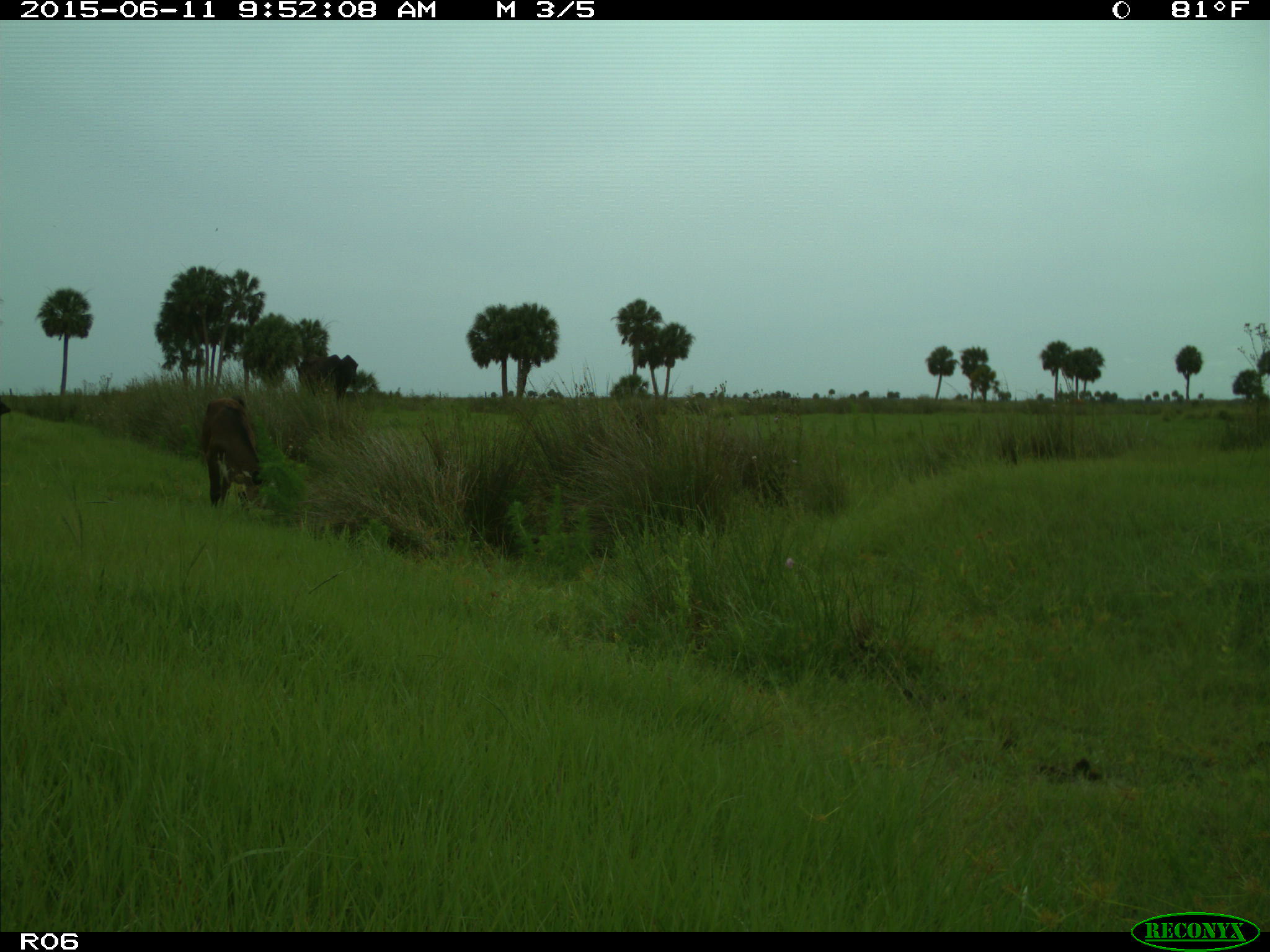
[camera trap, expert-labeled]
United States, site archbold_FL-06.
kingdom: Animalia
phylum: Chordata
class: Mammalia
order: Artiodactyla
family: Bovidae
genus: Bos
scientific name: Bos taurus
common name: domestic cow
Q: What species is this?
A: Bos taurus (domestic cow).